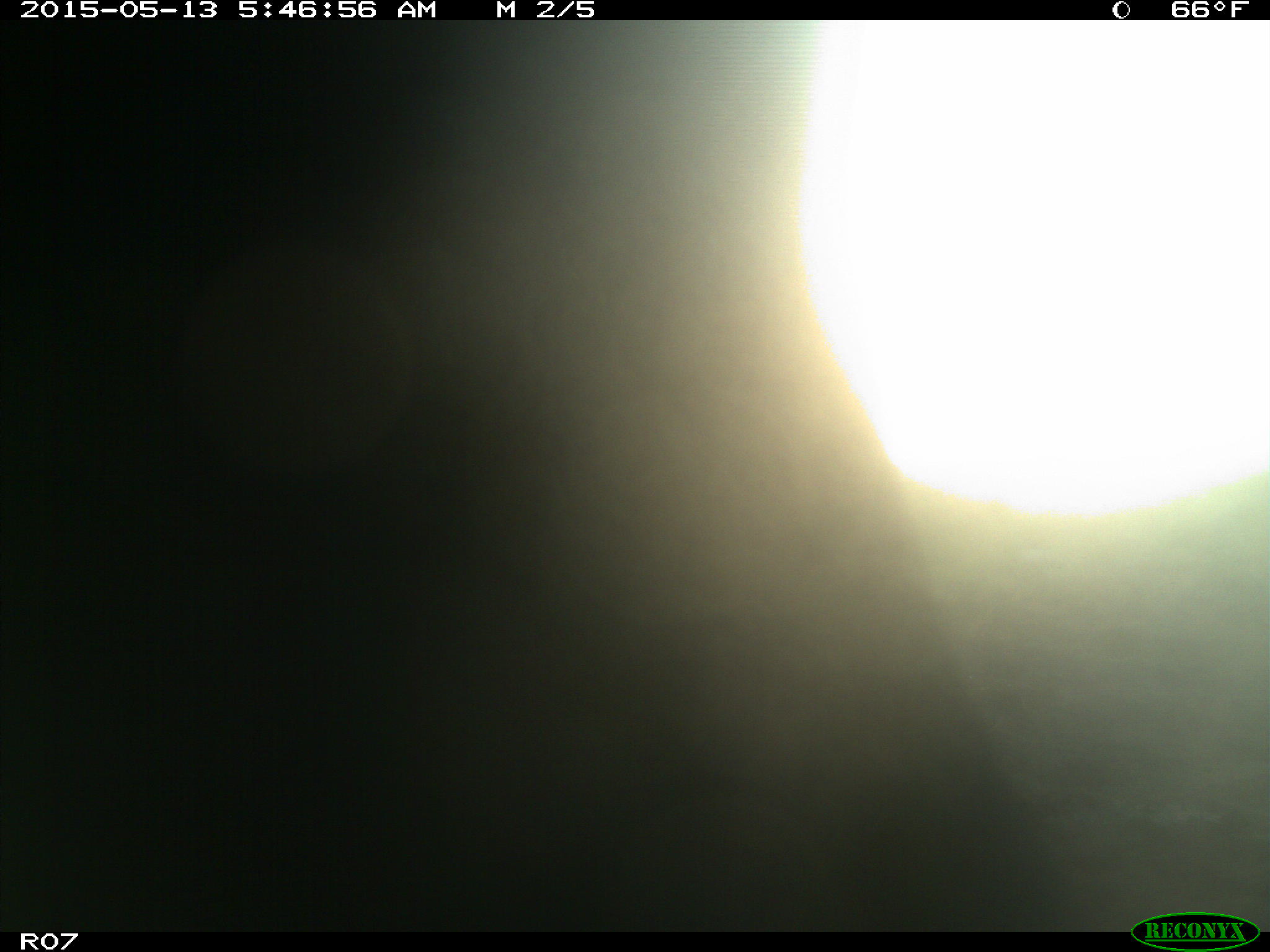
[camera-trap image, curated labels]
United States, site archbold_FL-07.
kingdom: Animalia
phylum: Chordata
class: Mammalia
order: Artiodactyla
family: Bovidae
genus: Bos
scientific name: Bos taurus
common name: domestic cow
Bos taurus (domestic cow).